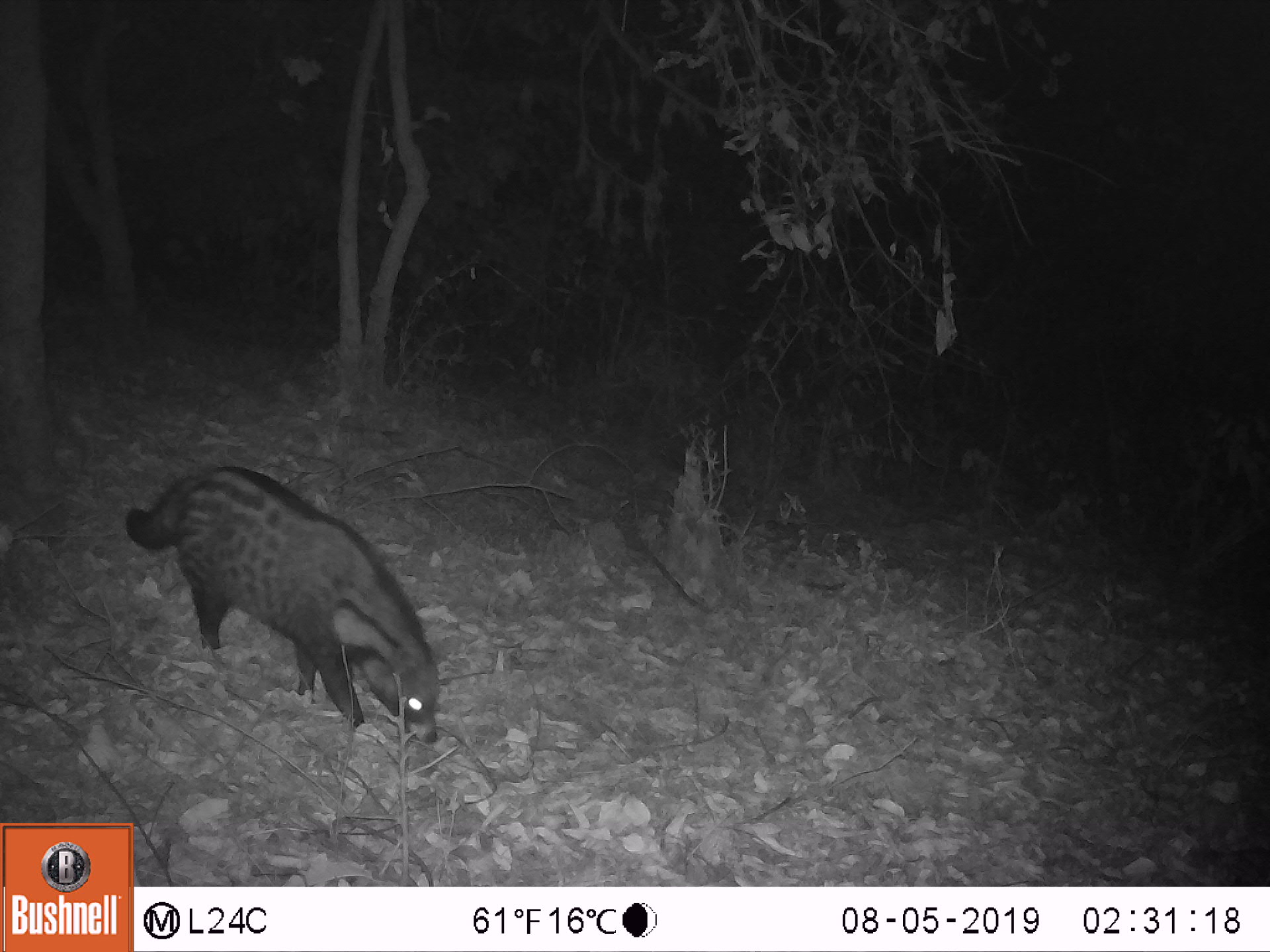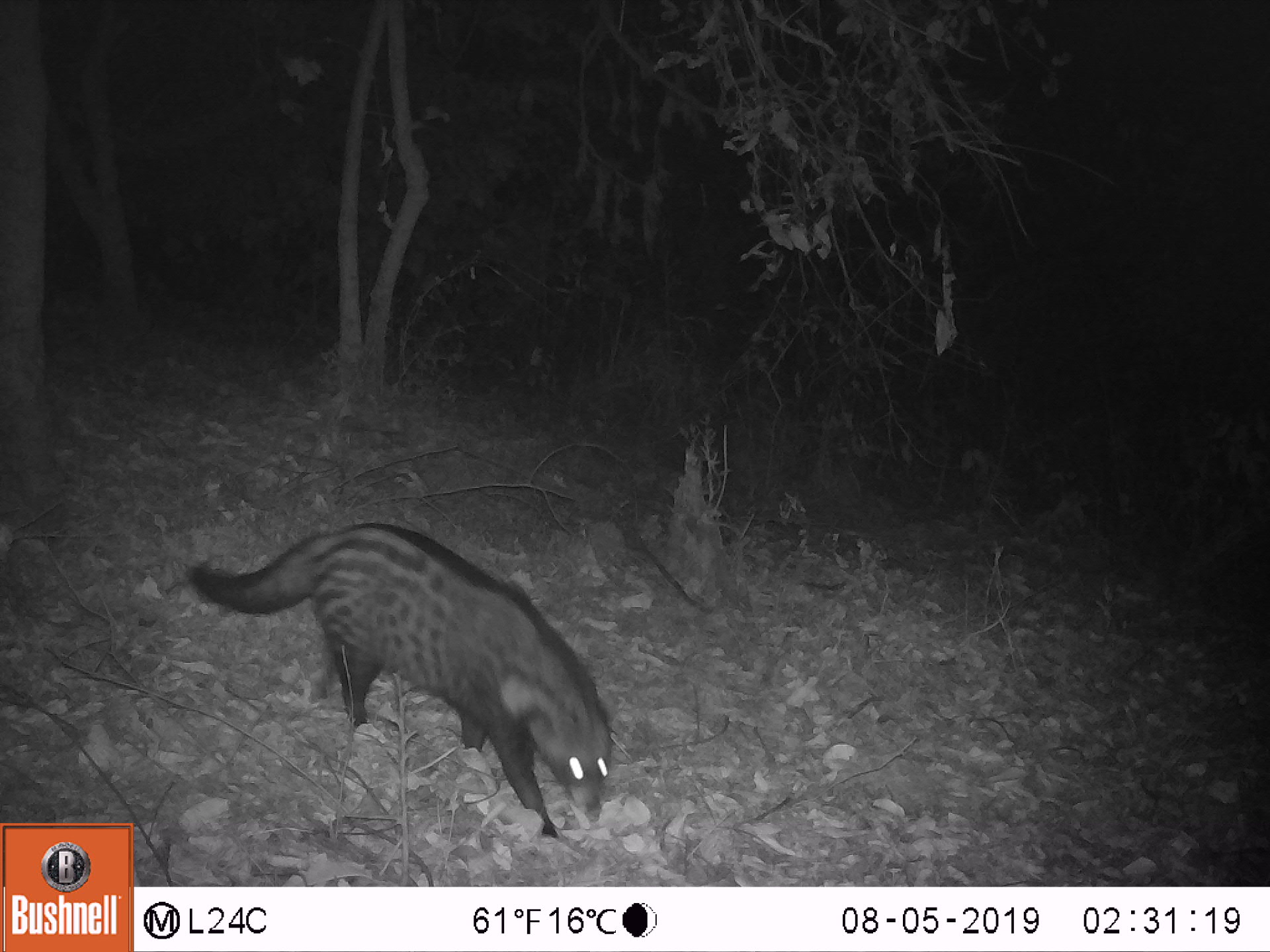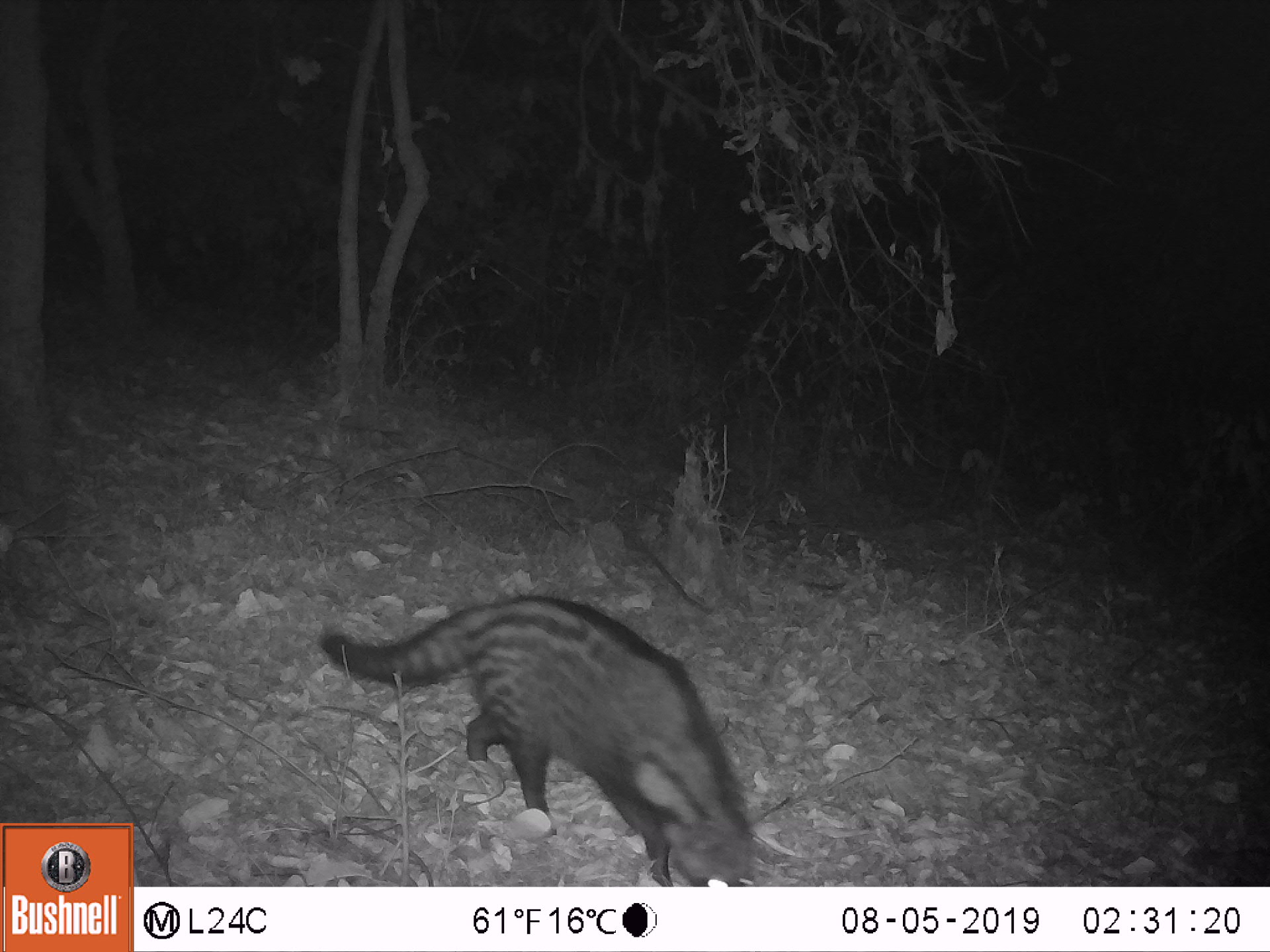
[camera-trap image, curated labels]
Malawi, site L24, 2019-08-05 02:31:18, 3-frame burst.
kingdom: Animalia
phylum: Chordata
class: Mammalia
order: Carnivora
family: Viverridae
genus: Civettictis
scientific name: Civettictis civetta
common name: african civet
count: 1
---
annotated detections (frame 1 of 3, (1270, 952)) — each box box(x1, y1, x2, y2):
african civet: box(116, 456, 447, 751)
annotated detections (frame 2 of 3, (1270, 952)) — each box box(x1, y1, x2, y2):
african civet: box(192, 515, 622, 841)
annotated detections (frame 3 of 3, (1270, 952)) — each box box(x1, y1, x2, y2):
african civet: box(302, 594, 771, 884)